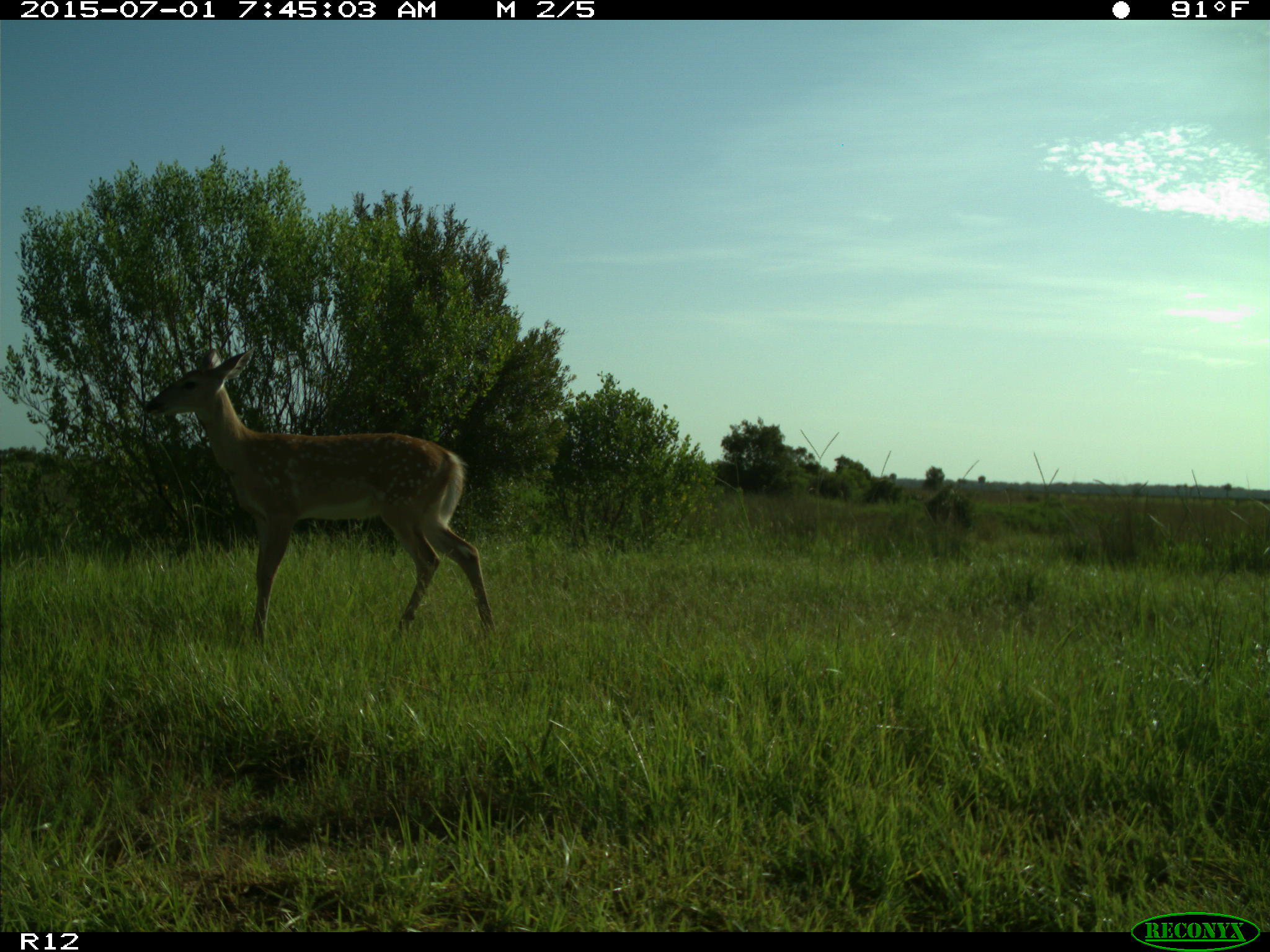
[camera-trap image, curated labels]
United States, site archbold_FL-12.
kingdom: Animalia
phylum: Chordata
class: Mammalia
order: Artiodactyla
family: Cervidae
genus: Odocoileus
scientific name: Odocoileus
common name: deer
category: unidentified deer